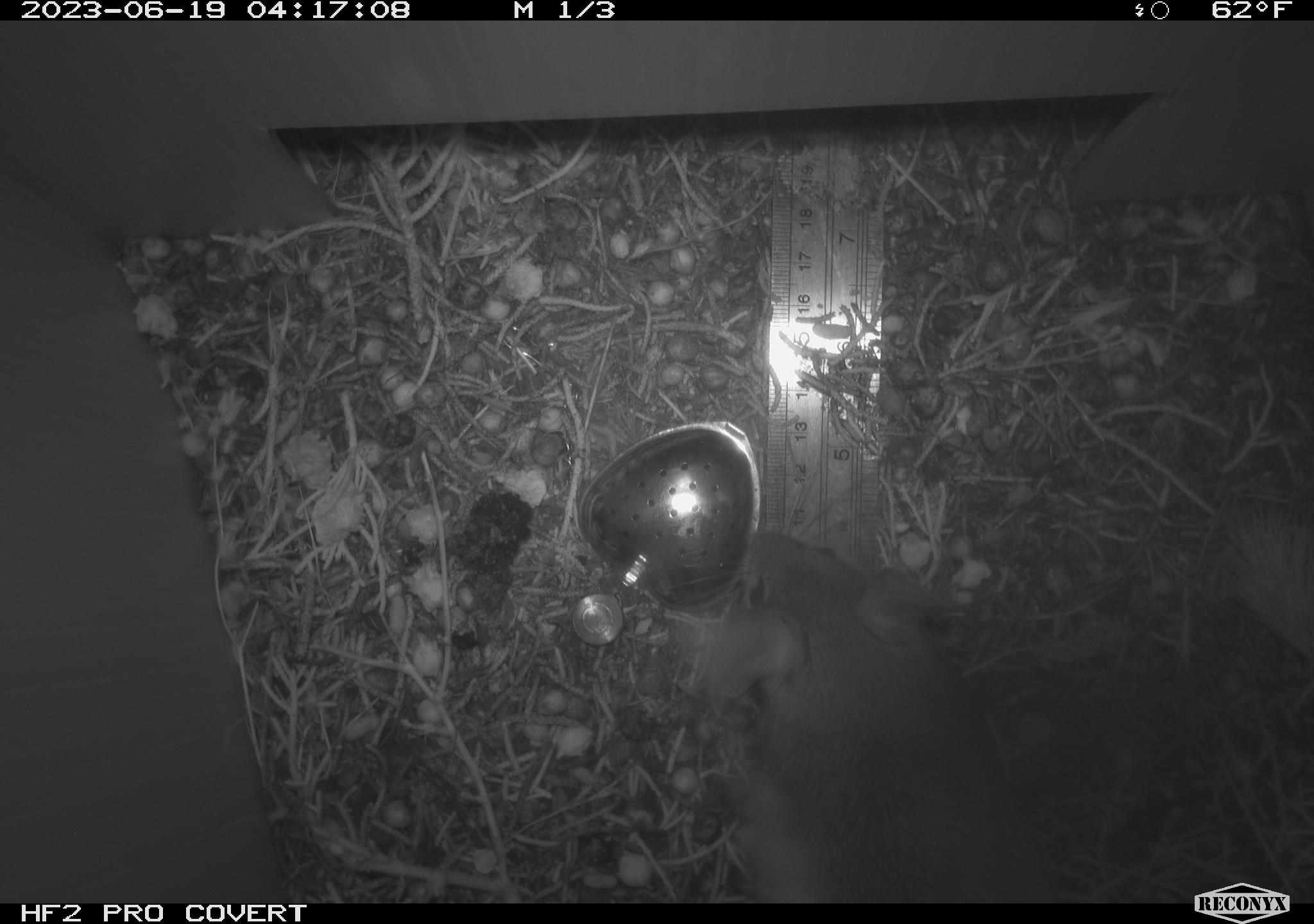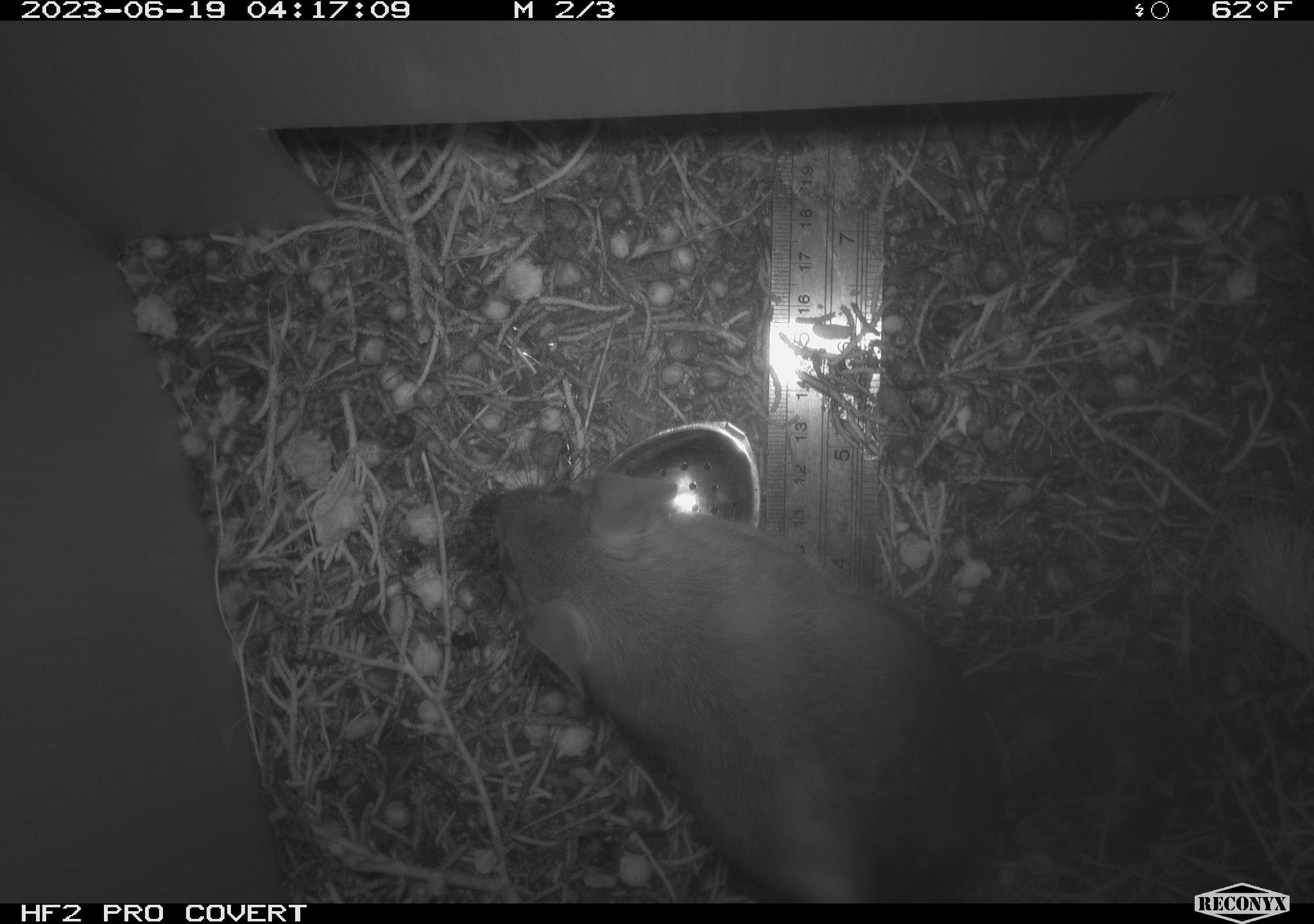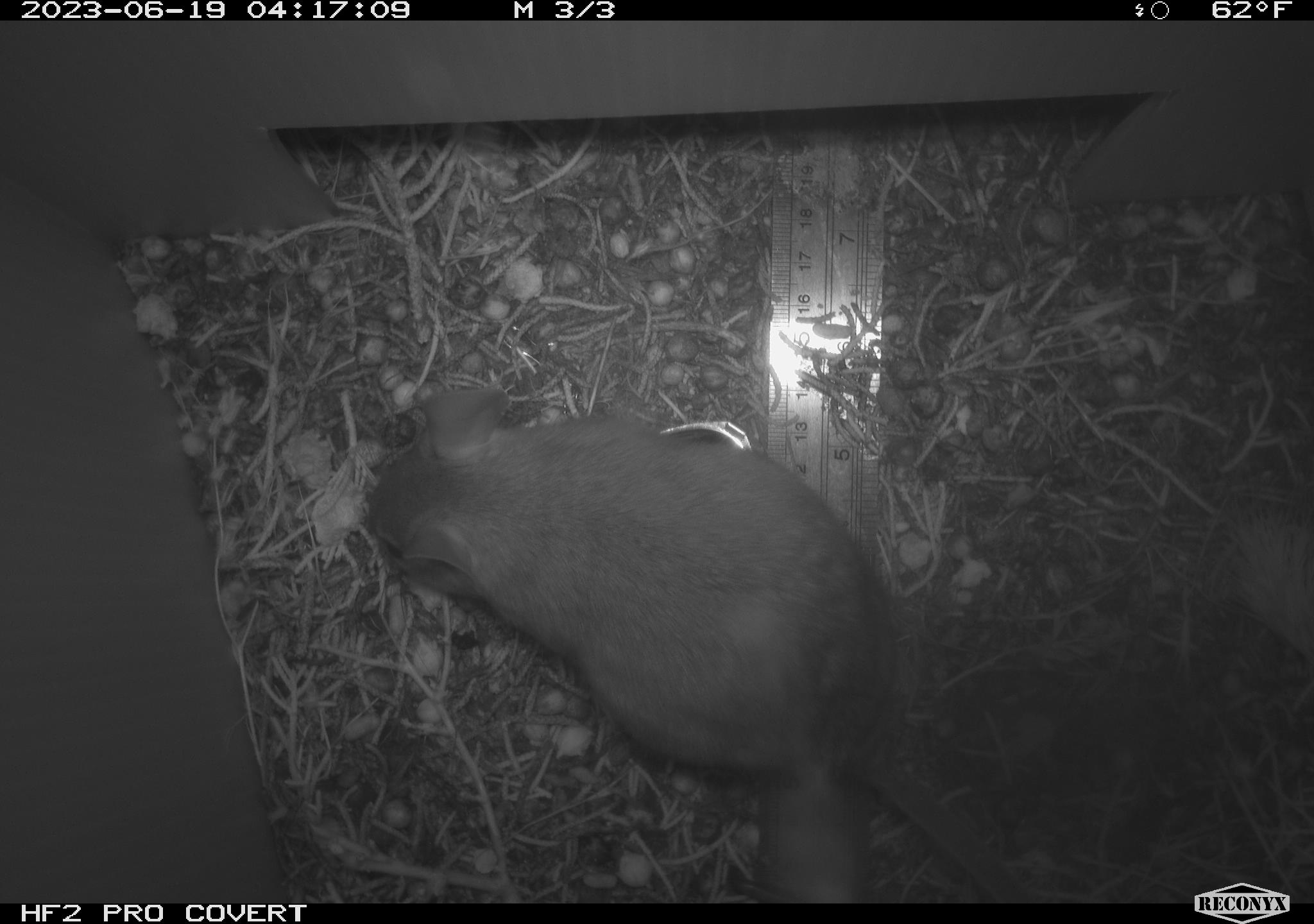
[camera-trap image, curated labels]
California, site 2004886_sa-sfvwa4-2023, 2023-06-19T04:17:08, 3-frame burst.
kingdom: Animalia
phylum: Chordata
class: Mammalia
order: Rodentia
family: Cricetidae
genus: Neotoma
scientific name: Neotoma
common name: pack rat or woodrat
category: neotoma species